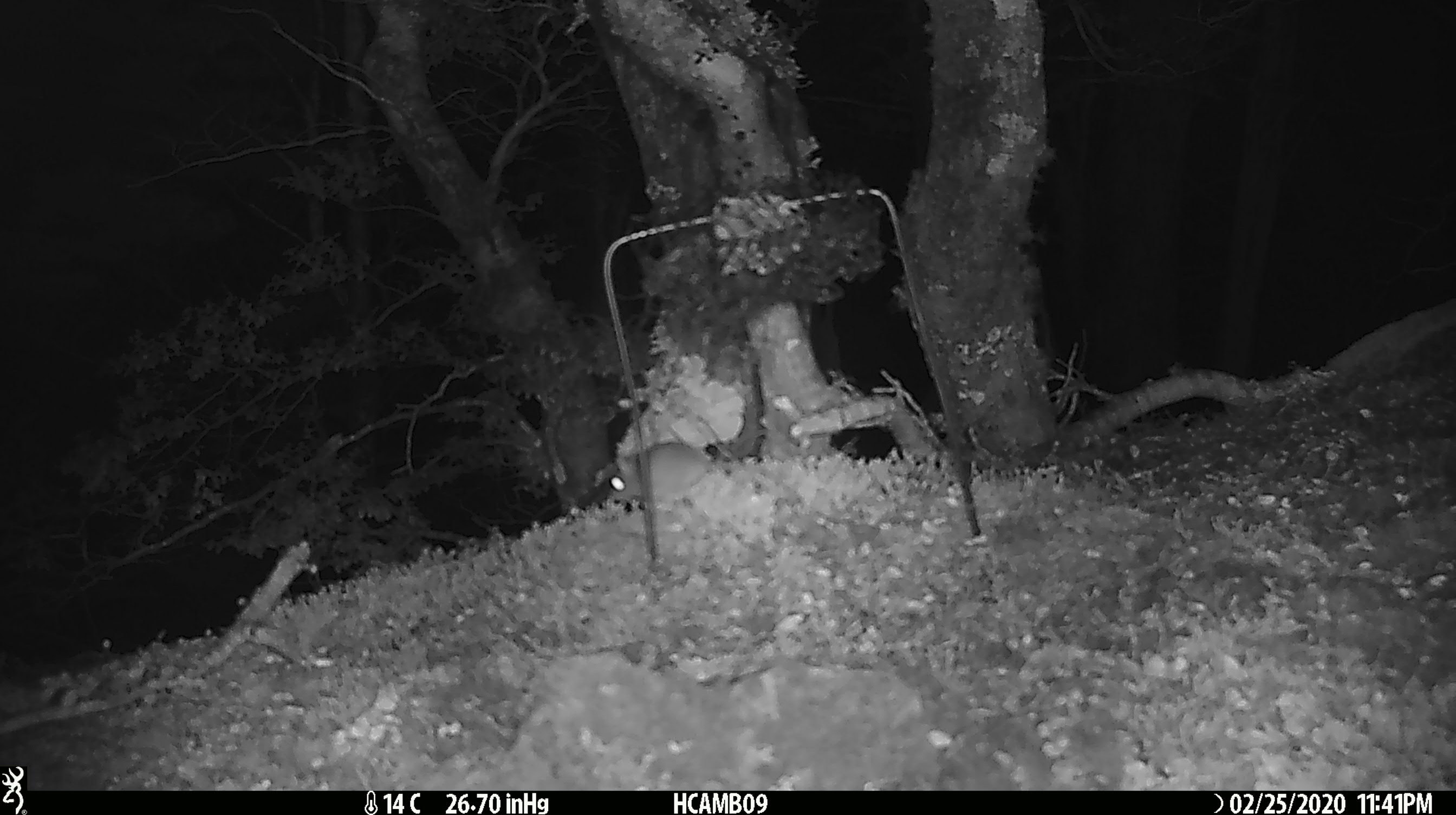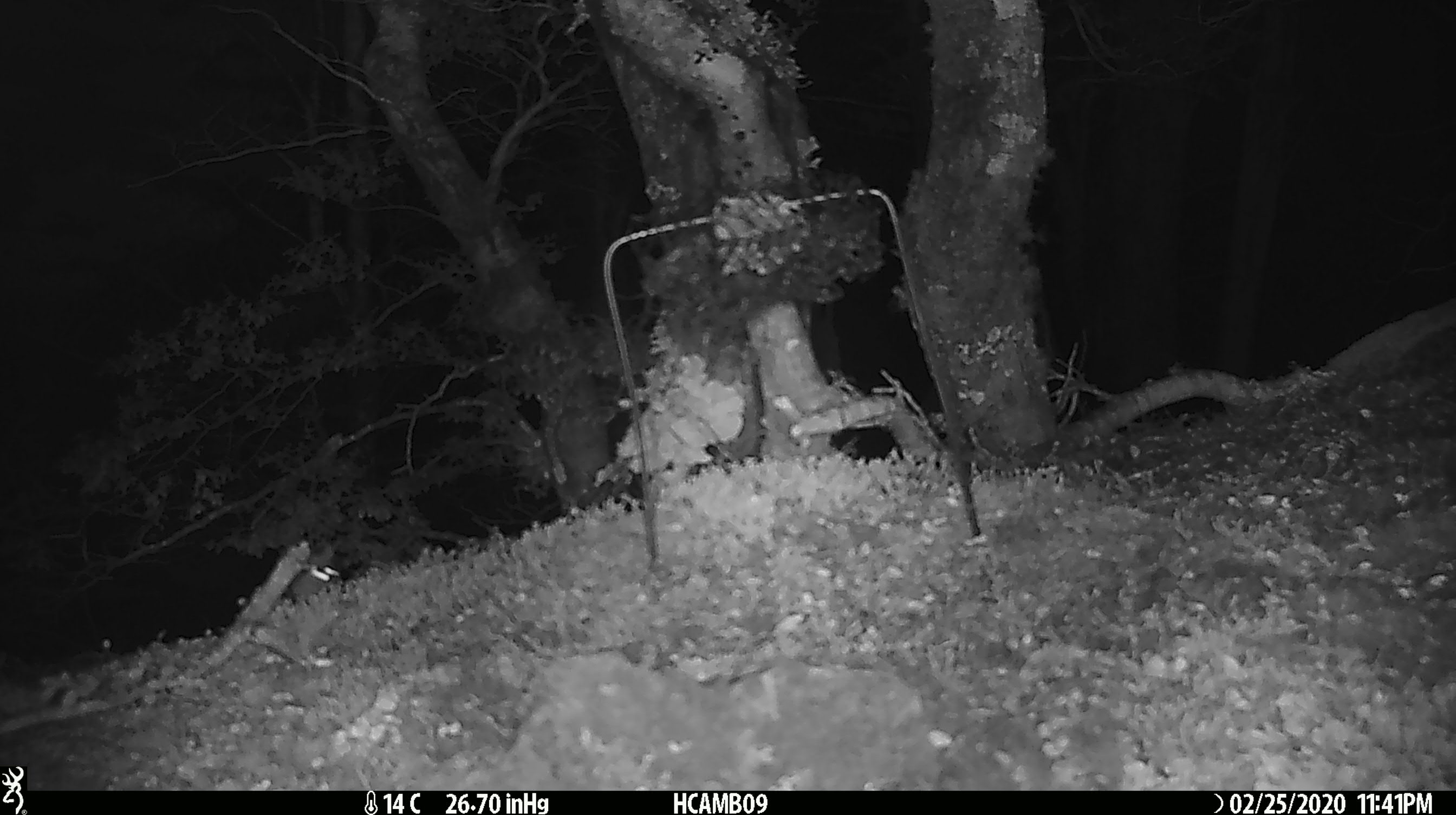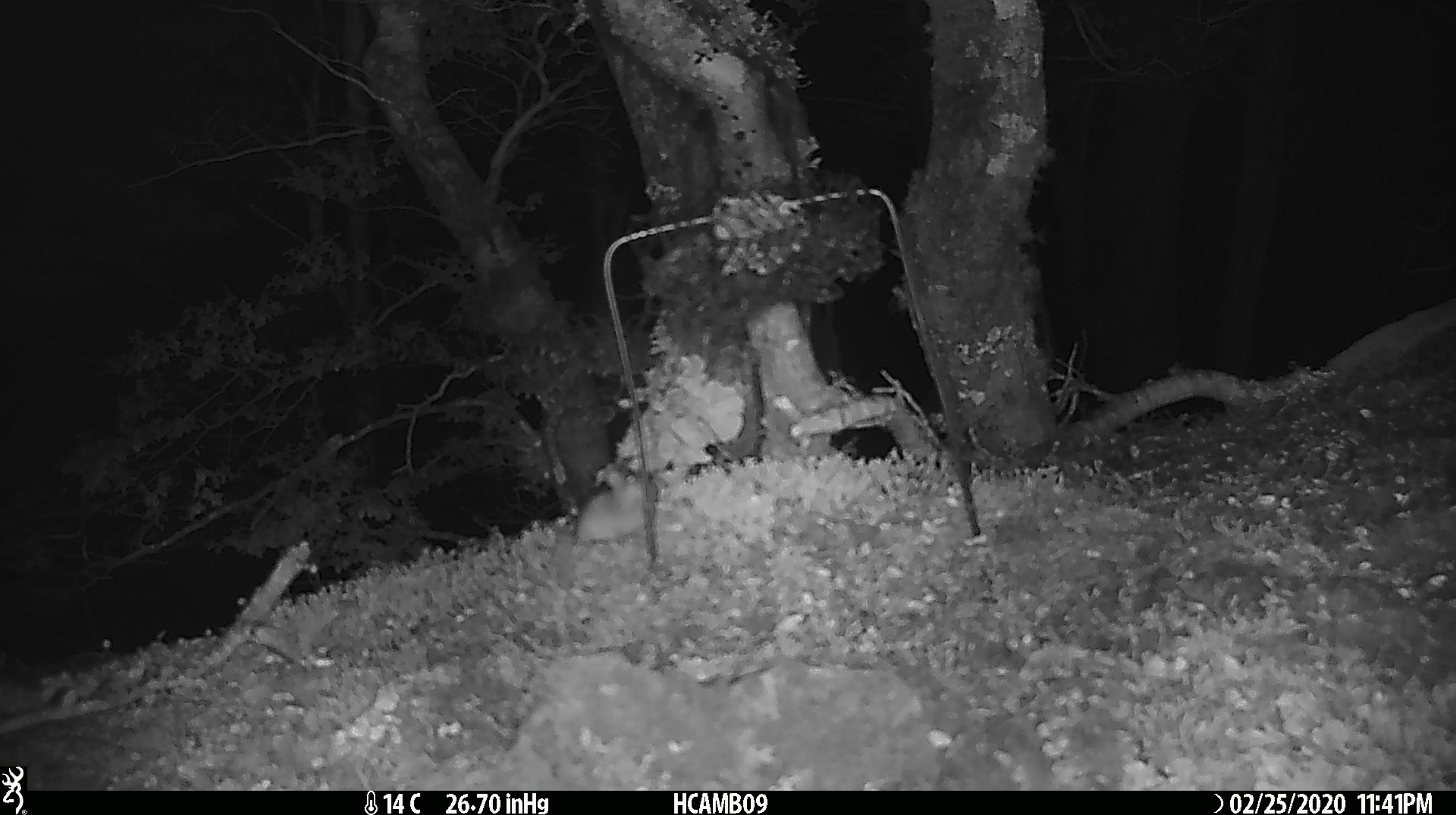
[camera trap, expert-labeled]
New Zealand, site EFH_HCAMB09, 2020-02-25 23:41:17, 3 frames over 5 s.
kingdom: Animalia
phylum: Chordata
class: Mammalia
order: Rodentia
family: Muridae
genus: Mus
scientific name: Mus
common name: mouse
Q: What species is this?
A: Mouse (Mus).